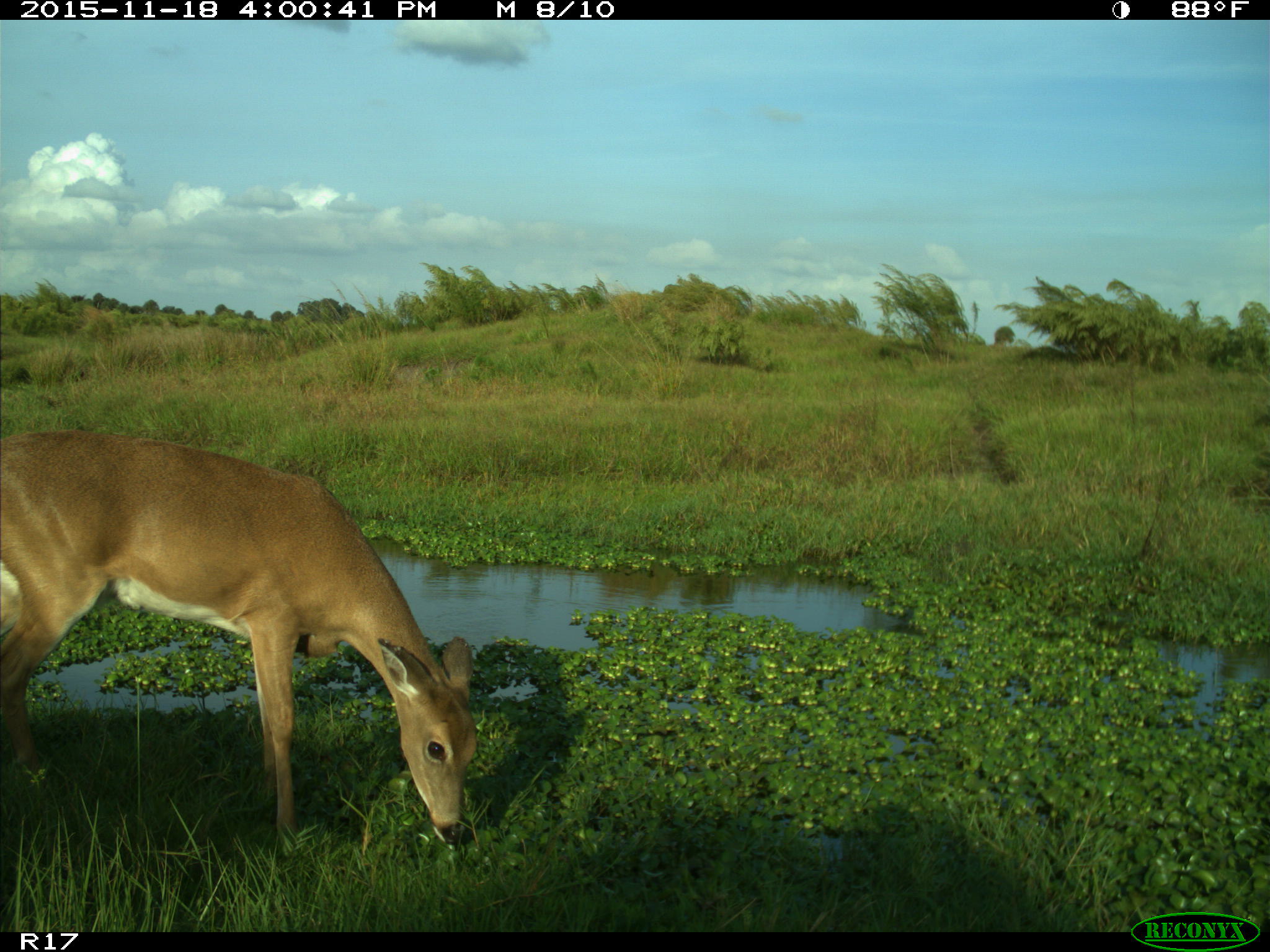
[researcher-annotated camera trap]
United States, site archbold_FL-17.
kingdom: Animalia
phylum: Chordata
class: Mammalia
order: Artiodactyla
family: Cervidae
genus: Odocoileus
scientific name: Odocoileus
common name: deer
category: unidentified deer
Unidentified deer (deer) (Odocoileus).